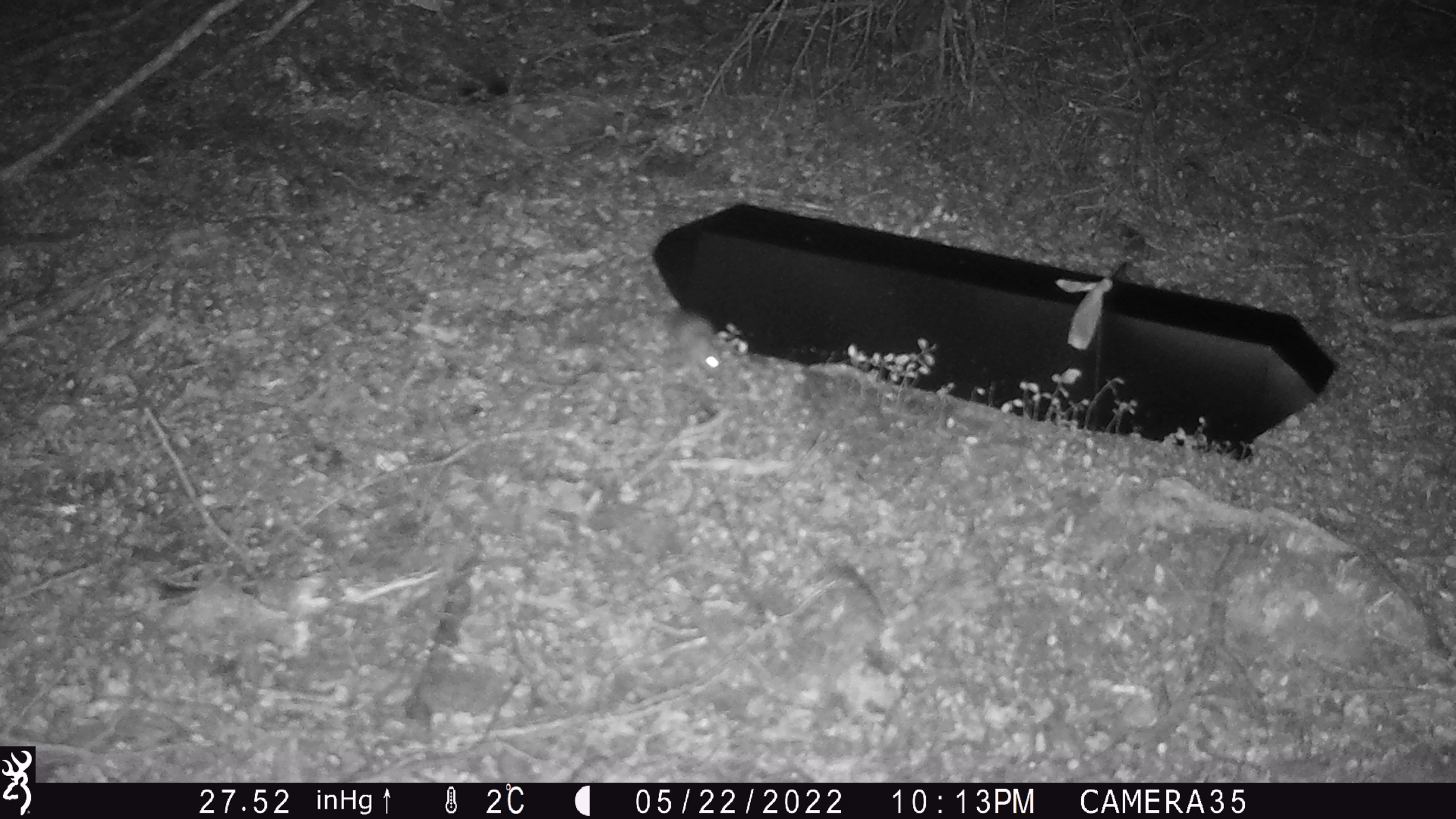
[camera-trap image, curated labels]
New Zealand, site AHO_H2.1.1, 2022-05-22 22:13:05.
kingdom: Animalia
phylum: Chordata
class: Mammalia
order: Rodentia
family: Muridae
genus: Mus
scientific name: Mus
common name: mouse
Mouse (Mus).